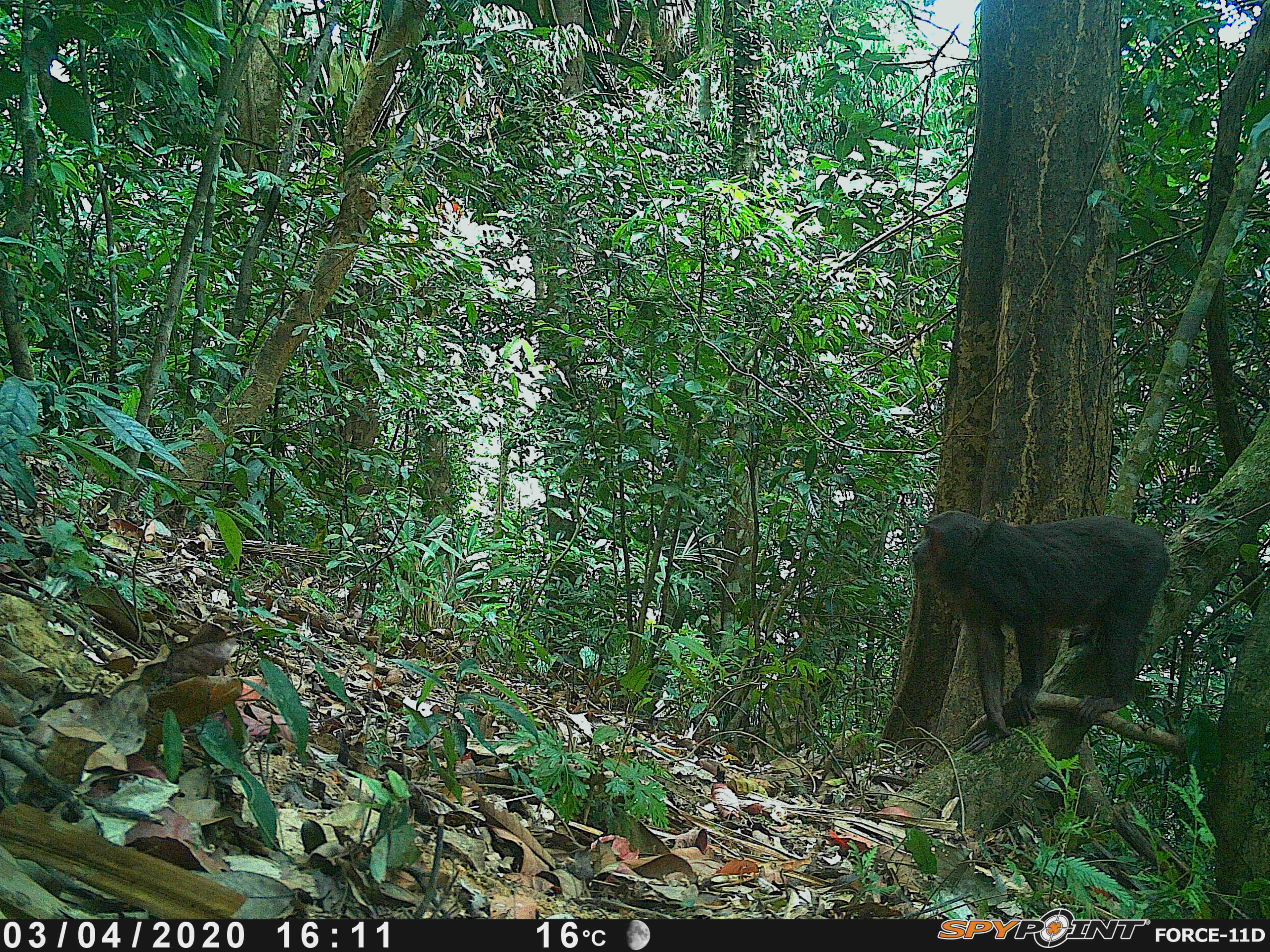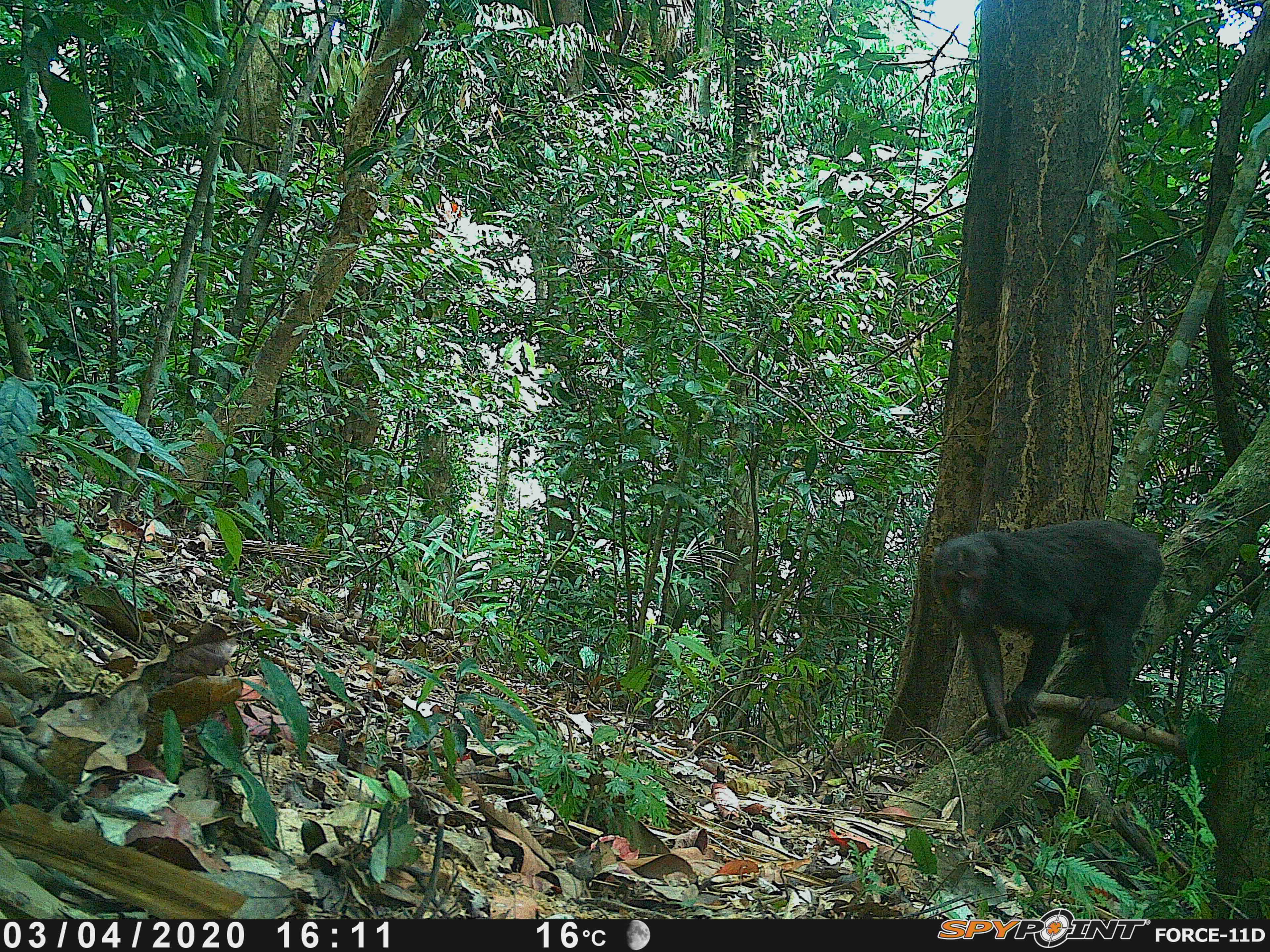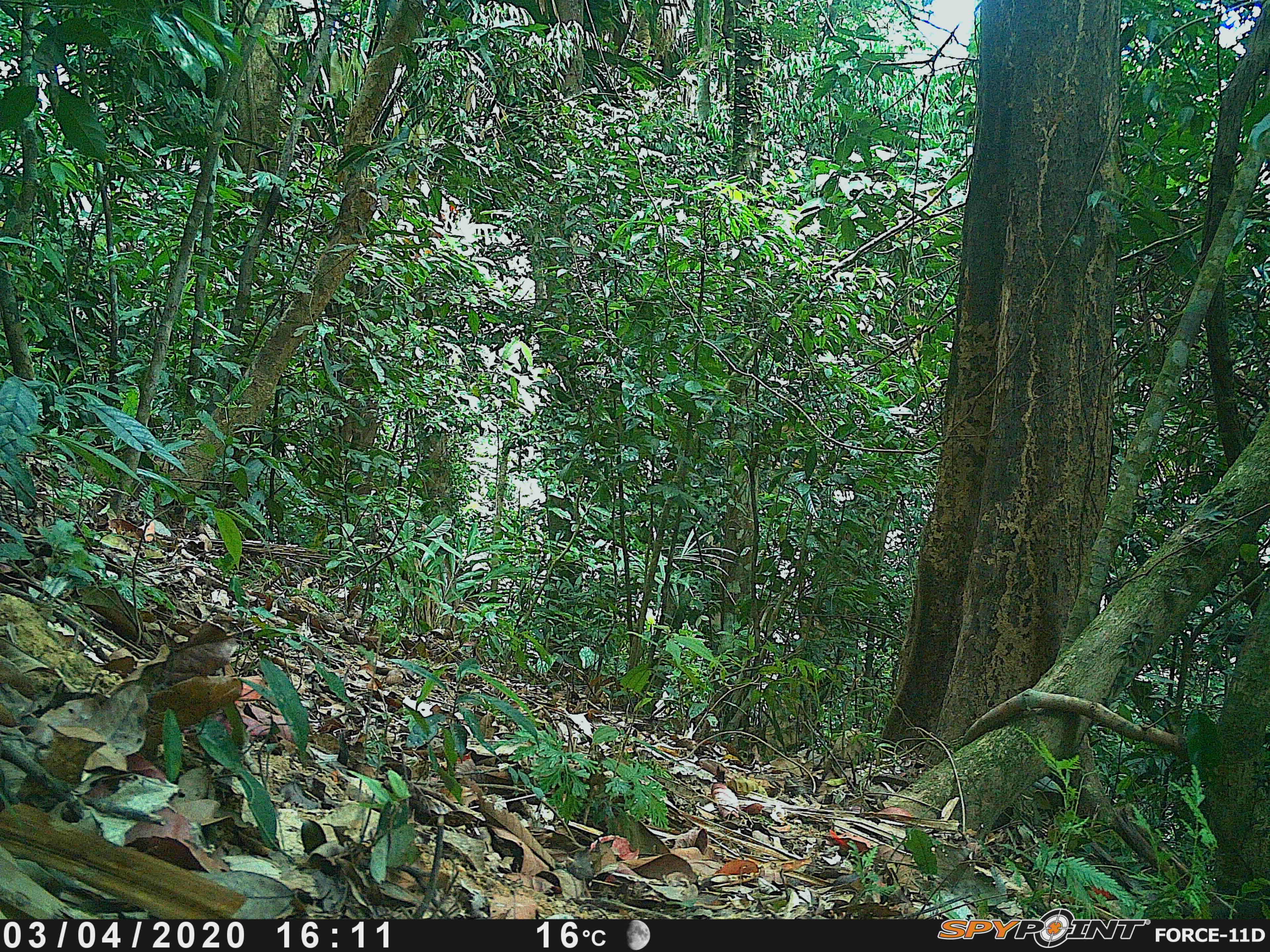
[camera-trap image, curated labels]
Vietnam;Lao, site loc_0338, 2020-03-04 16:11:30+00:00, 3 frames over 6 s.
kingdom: Animalia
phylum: Chordata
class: Mammalia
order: Primates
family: Cercopithecidae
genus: Macaca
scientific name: Macaca arctoides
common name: stump-tailed macaque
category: stump tailed macaque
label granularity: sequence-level